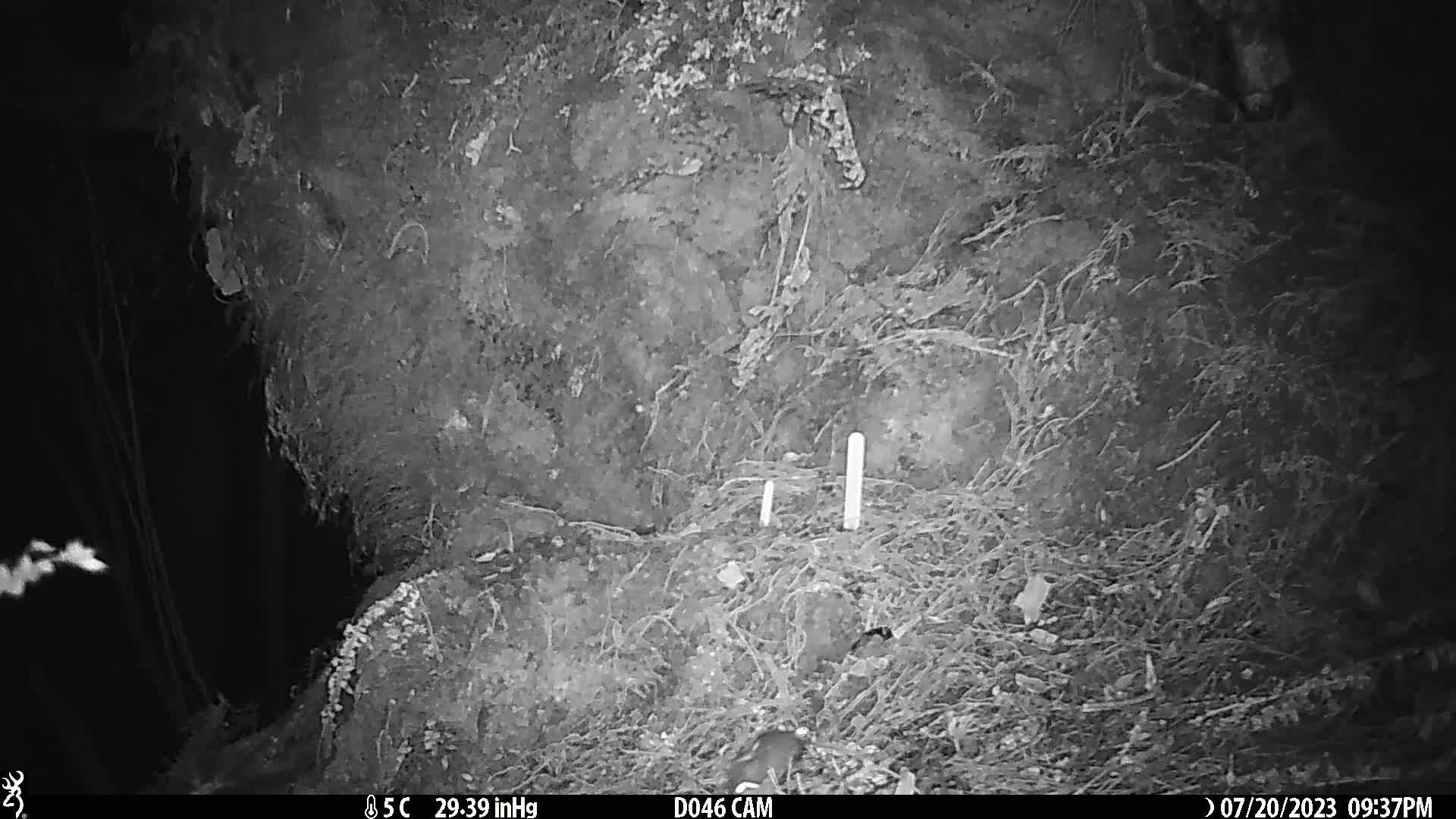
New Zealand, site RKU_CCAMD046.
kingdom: Animalia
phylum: Chordata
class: Mammalia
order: Rodentia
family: Muridae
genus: Rattus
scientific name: Rattus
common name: rat